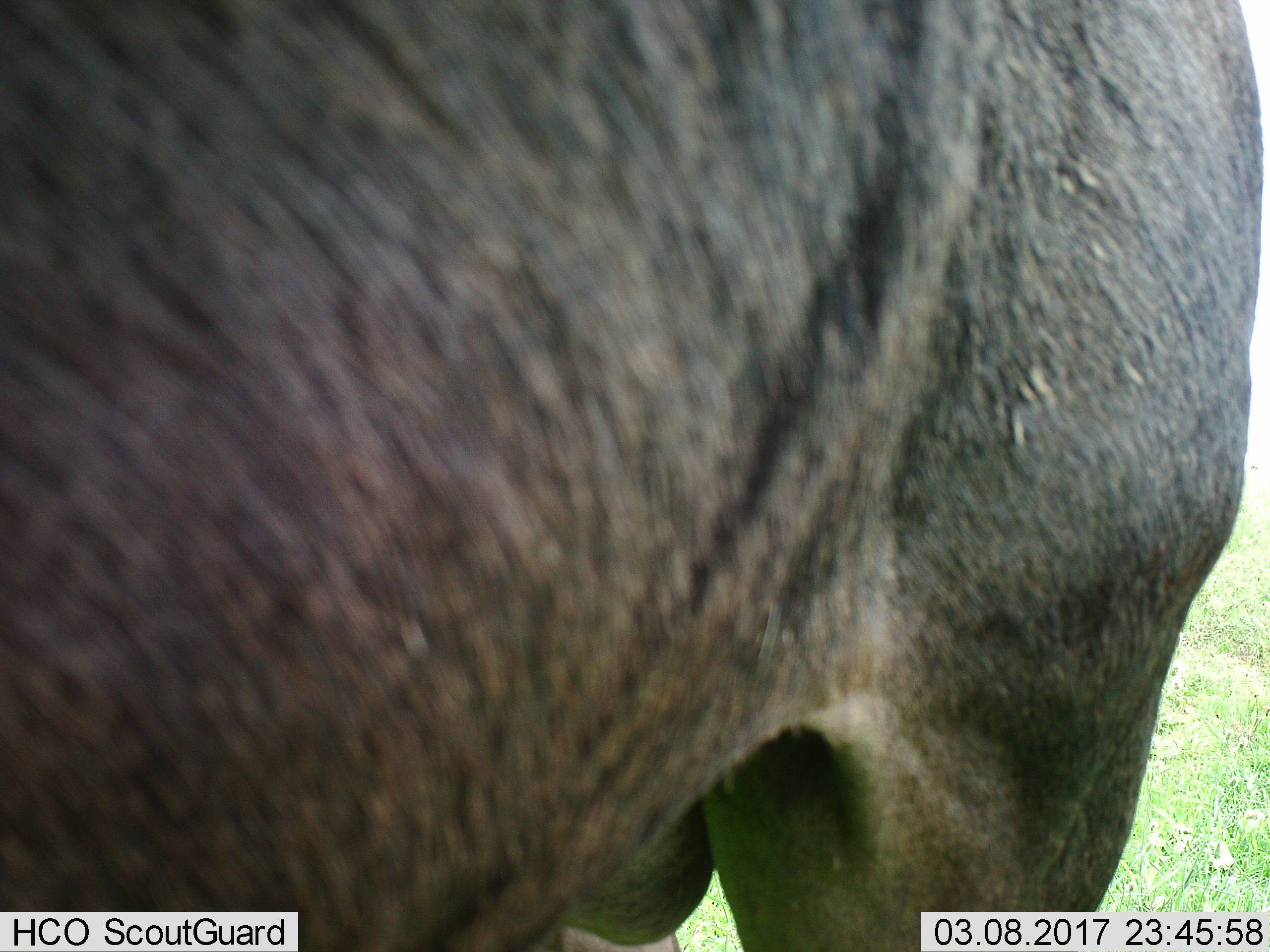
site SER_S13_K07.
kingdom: Animalia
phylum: Chordata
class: Mammalia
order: Artiodactyla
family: Bovidae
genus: Connochaetes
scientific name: Connochaetes taurinus taurinus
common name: blue wildebeest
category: wildebeestblue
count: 1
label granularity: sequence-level